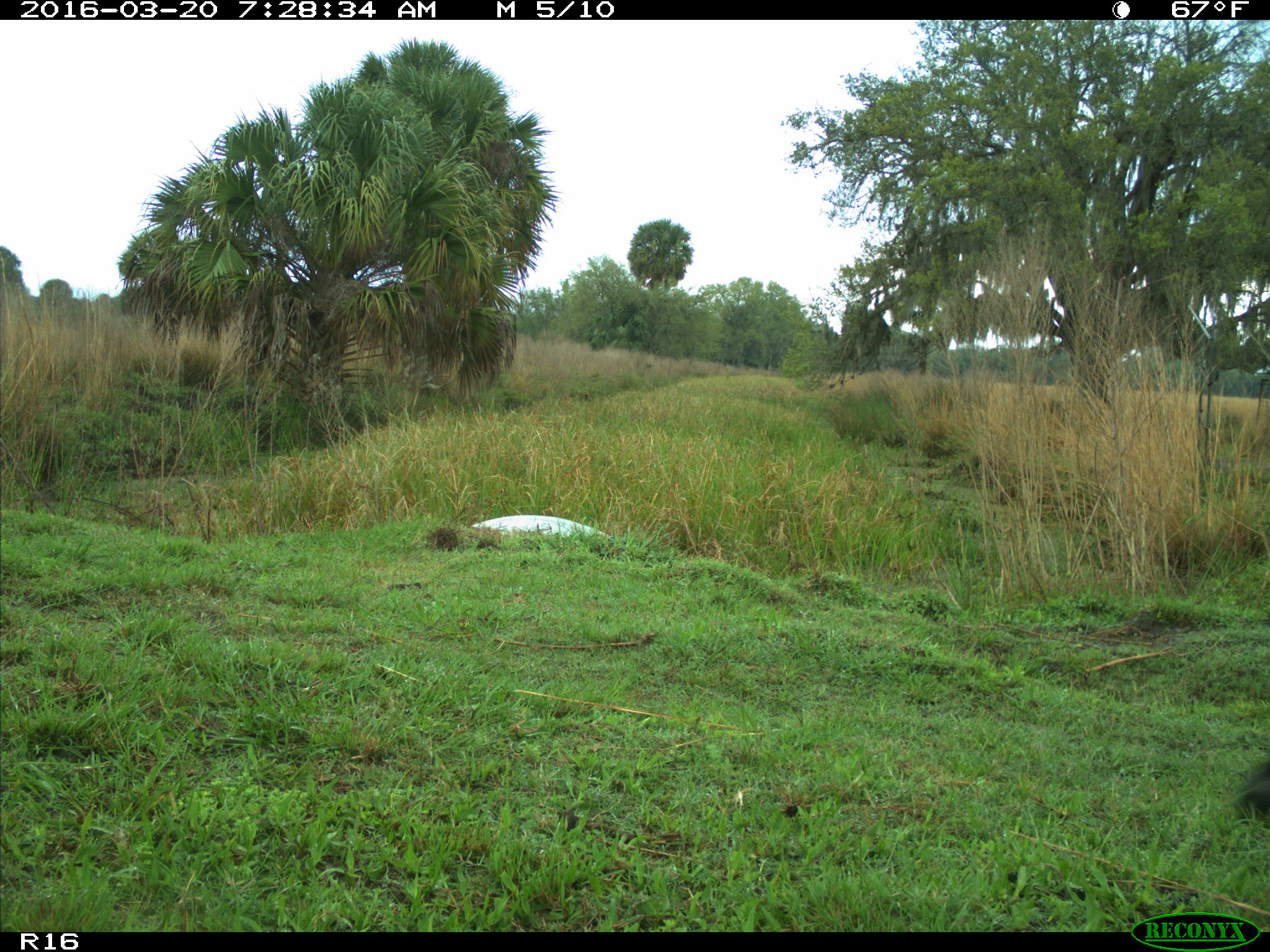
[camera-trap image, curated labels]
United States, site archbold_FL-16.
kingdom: Animalia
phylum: Chordata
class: Mammalia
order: Artiodactyla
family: Bovidae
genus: Bos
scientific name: Bos taurus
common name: domestic cow